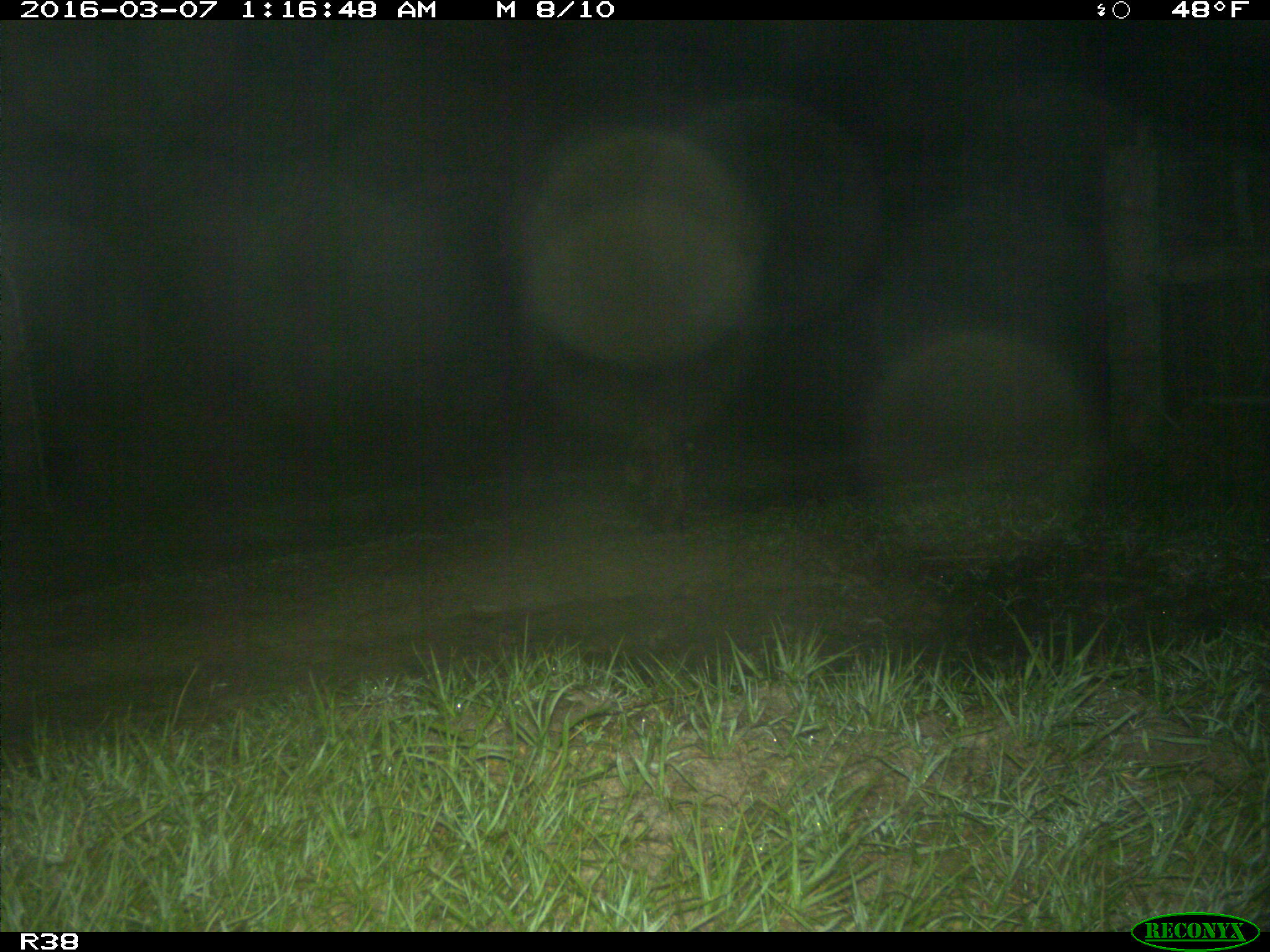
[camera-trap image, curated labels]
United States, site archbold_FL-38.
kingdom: Animalia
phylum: Chordata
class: Mammalia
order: Carnivora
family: Procyonidae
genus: Procyon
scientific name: Procyon lotor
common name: common raccoon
Procyon lotor (common raccoon).